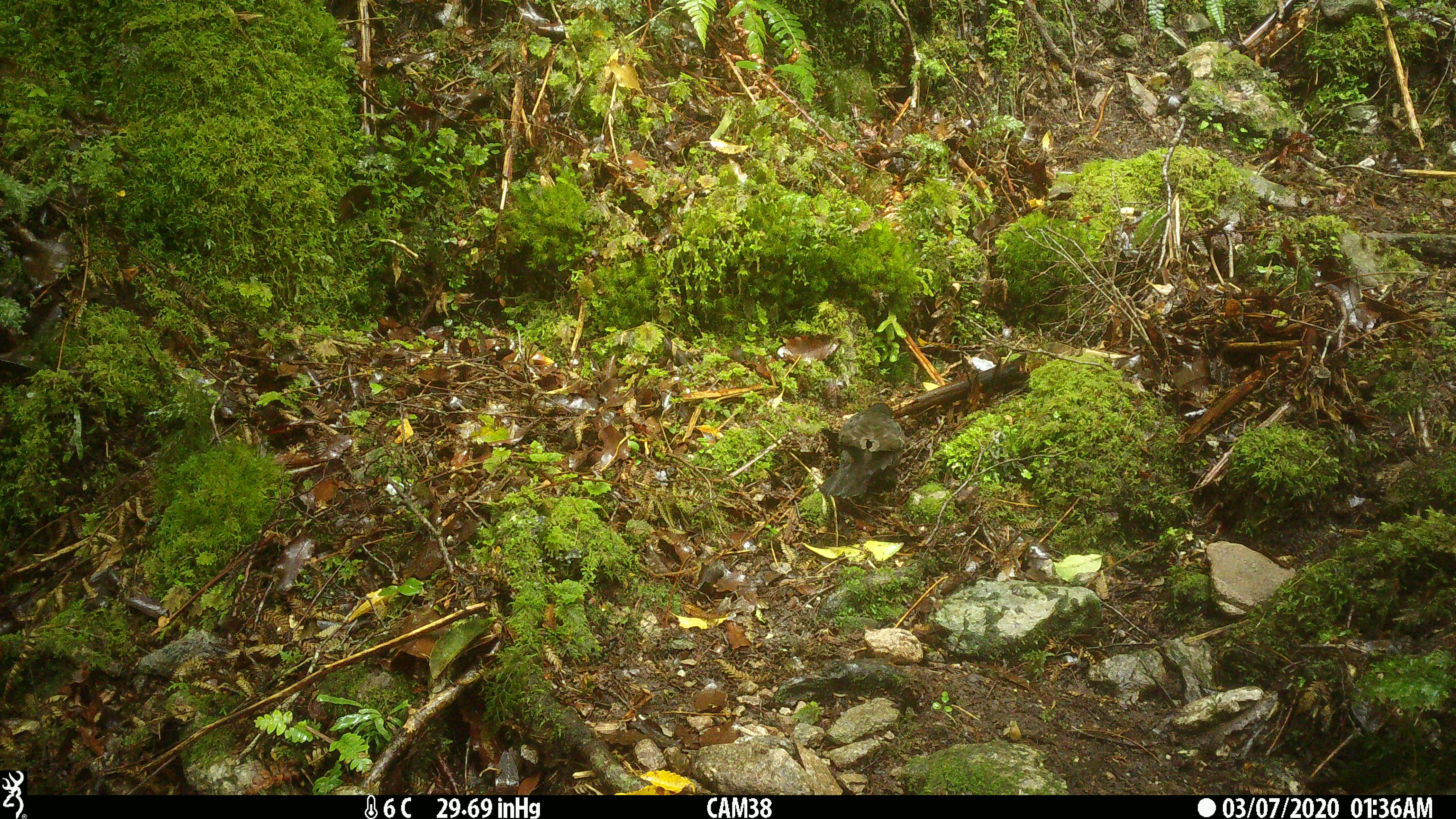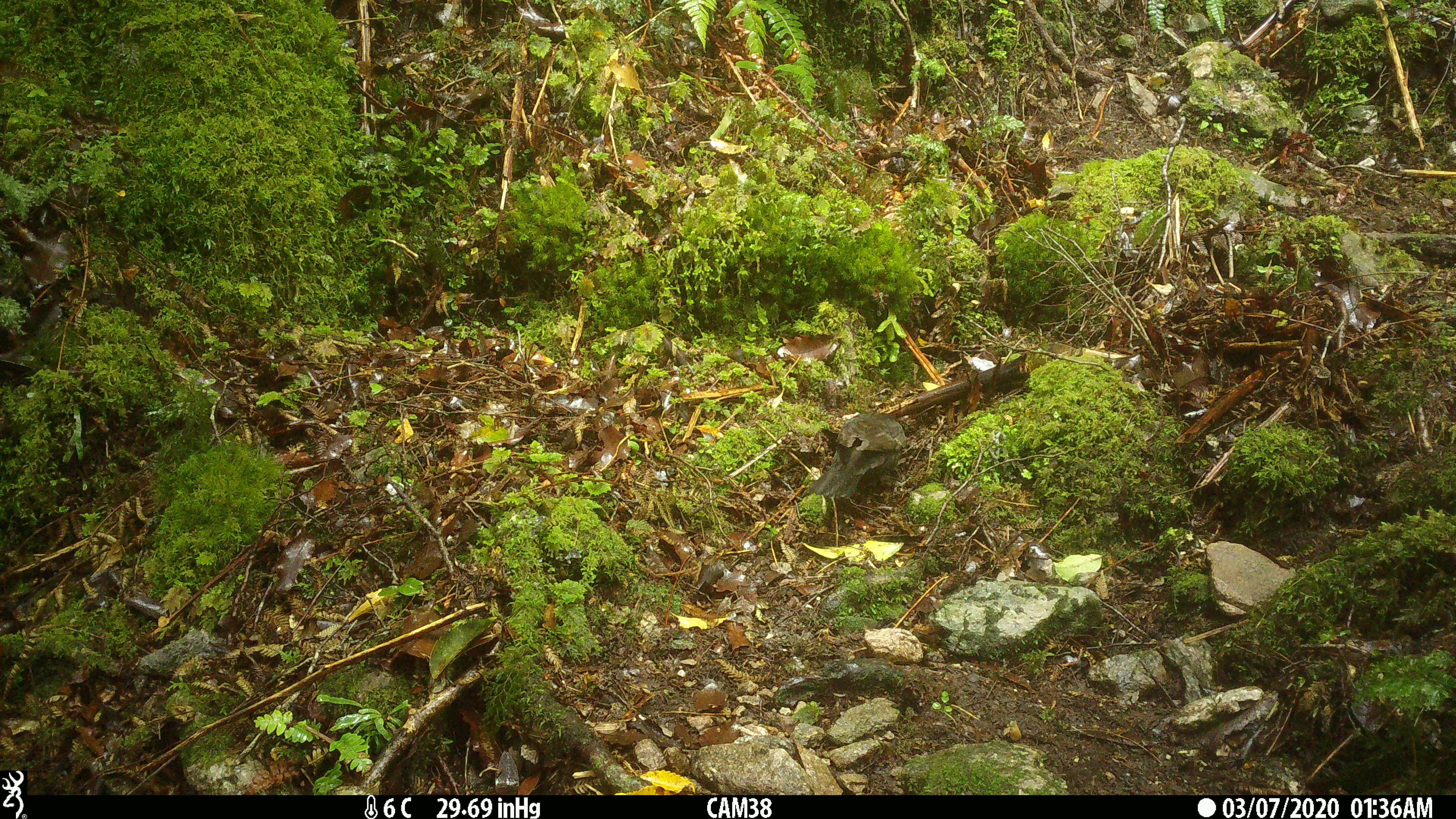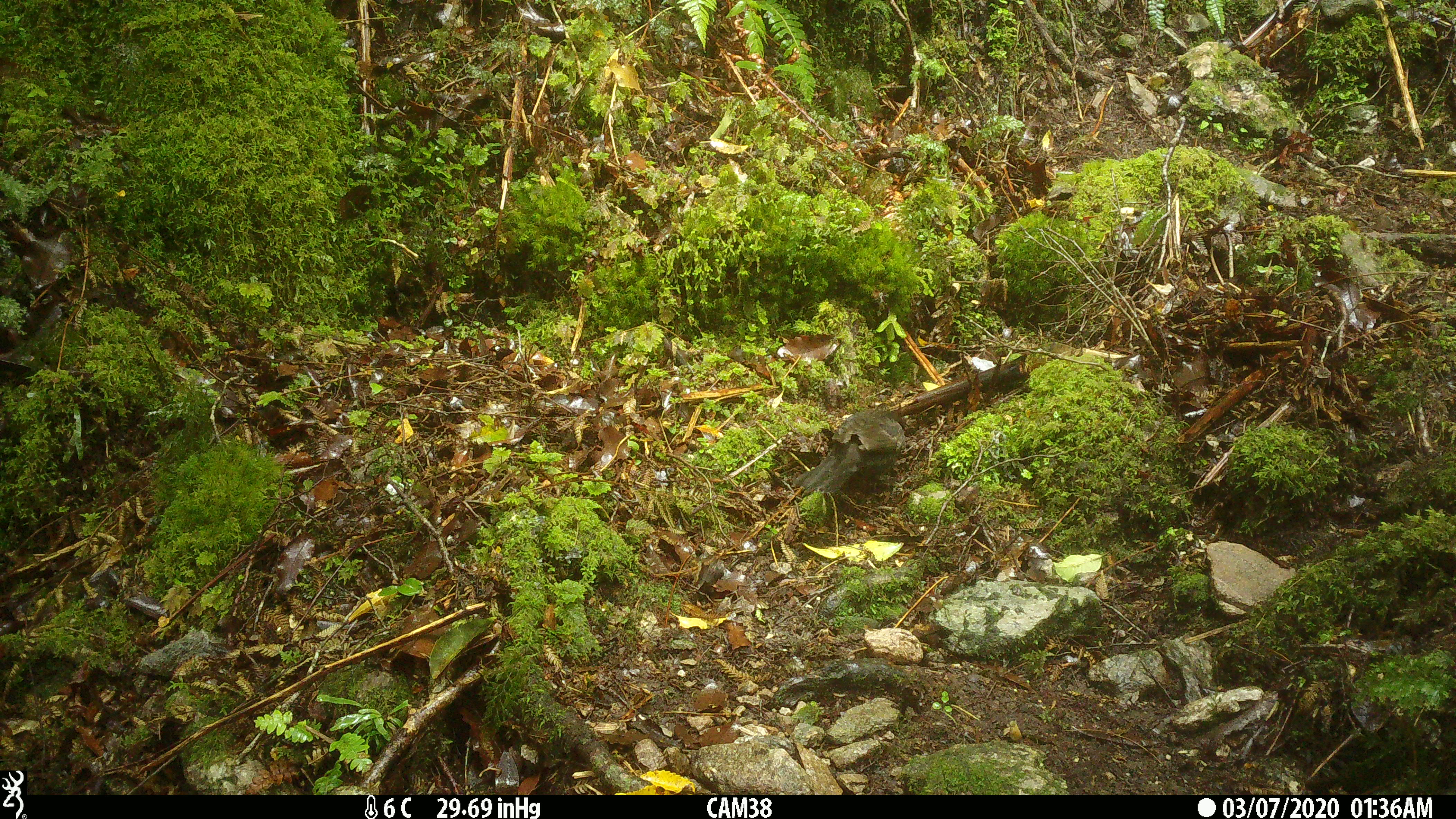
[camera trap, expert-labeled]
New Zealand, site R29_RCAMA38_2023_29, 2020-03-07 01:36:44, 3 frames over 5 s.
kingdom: Animalia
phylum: Chordata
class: Aves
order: Passeriformes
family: Turdidae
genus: Turdus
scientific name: Turdus merula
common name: eurasian blackbird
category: blackbird